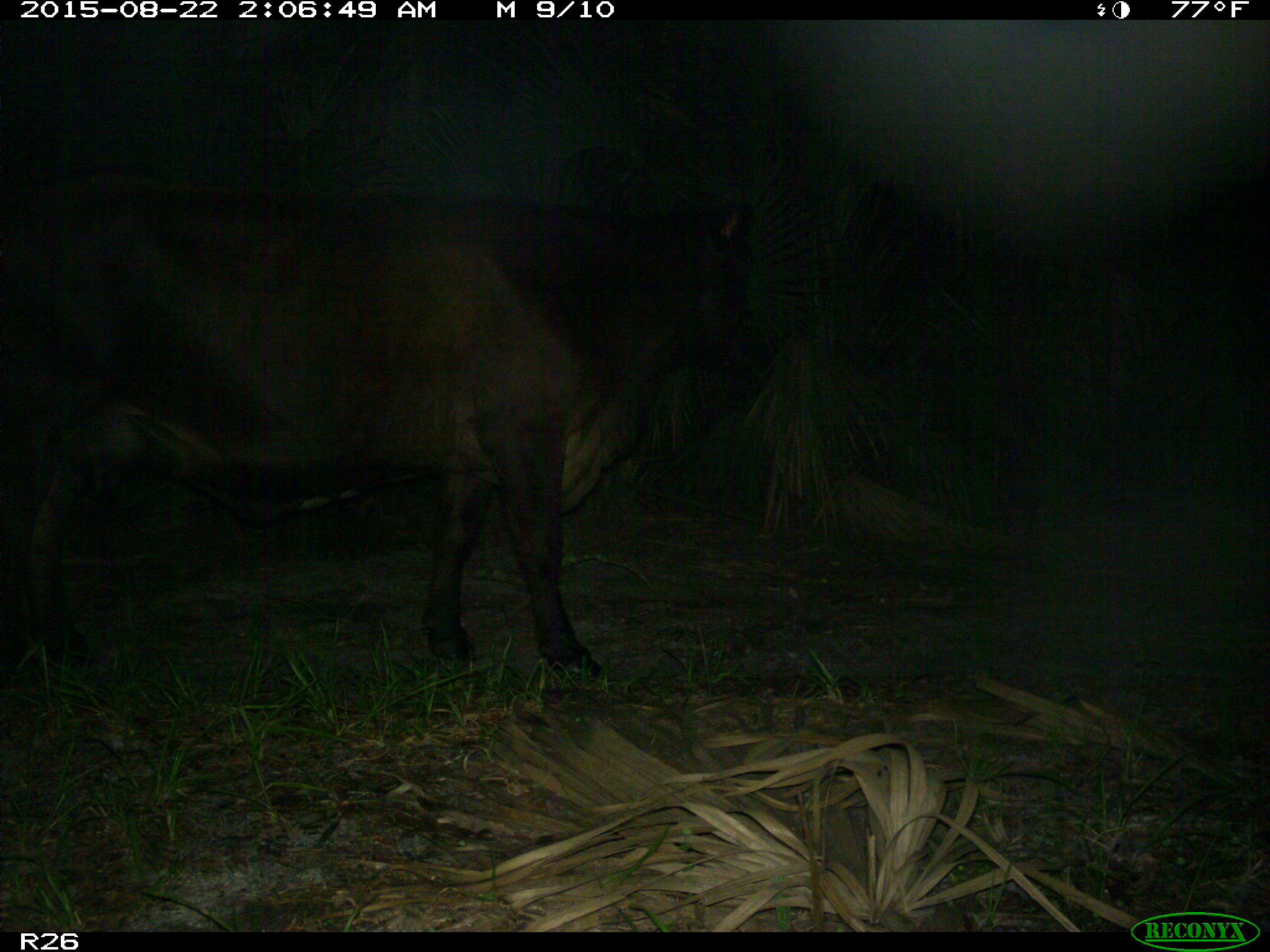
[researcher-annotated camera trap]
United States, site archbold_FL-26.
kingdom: Animalia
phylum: Chordata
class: Mammalia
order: Artiodactyla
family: Bovidae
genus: Bos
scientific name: Bos taurus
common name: domestic cow